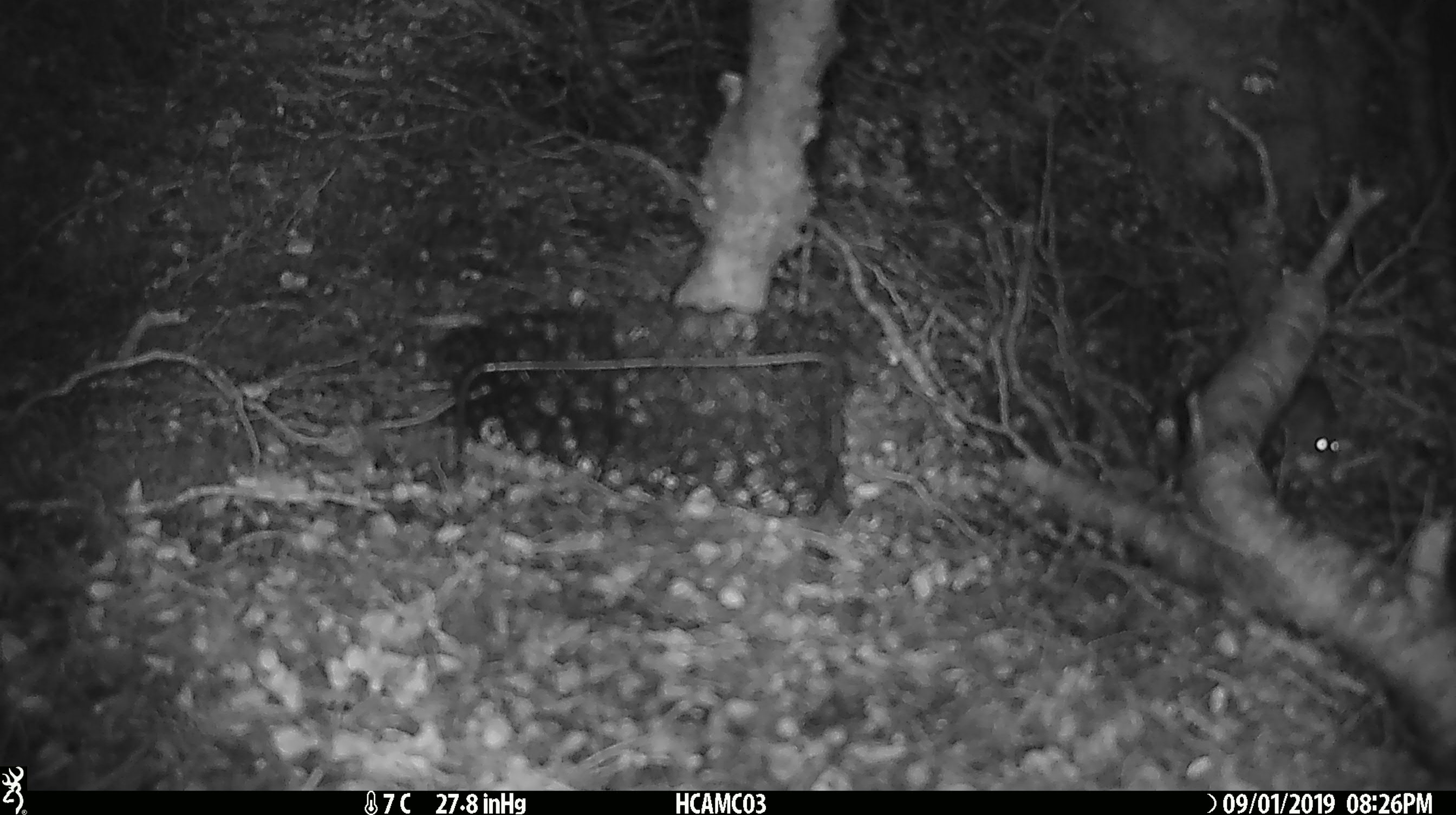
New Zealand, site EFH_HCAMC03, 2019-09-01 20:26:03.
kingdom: Animalia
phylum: Chordata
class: Mammalia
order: Rodentia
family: Muridae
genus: Mus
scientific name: Mus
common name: mouse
Mouse (Mus).